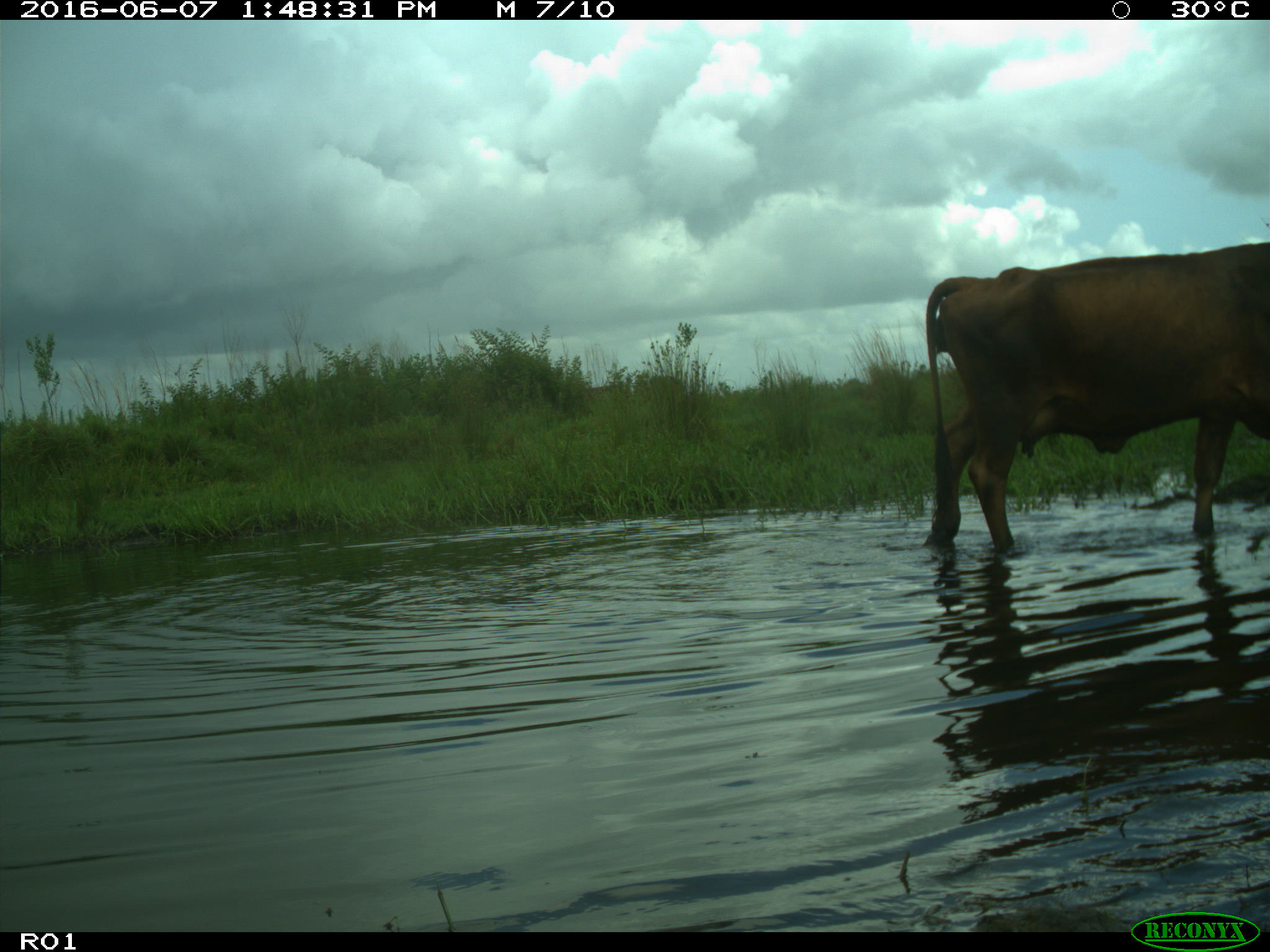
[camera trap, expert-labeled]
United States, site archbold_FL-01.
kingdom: Animalia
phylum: Chordata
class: Mammalia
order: Artiodactyla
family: Bovidae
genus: Bos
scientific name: Bos taurus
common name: domestic cow